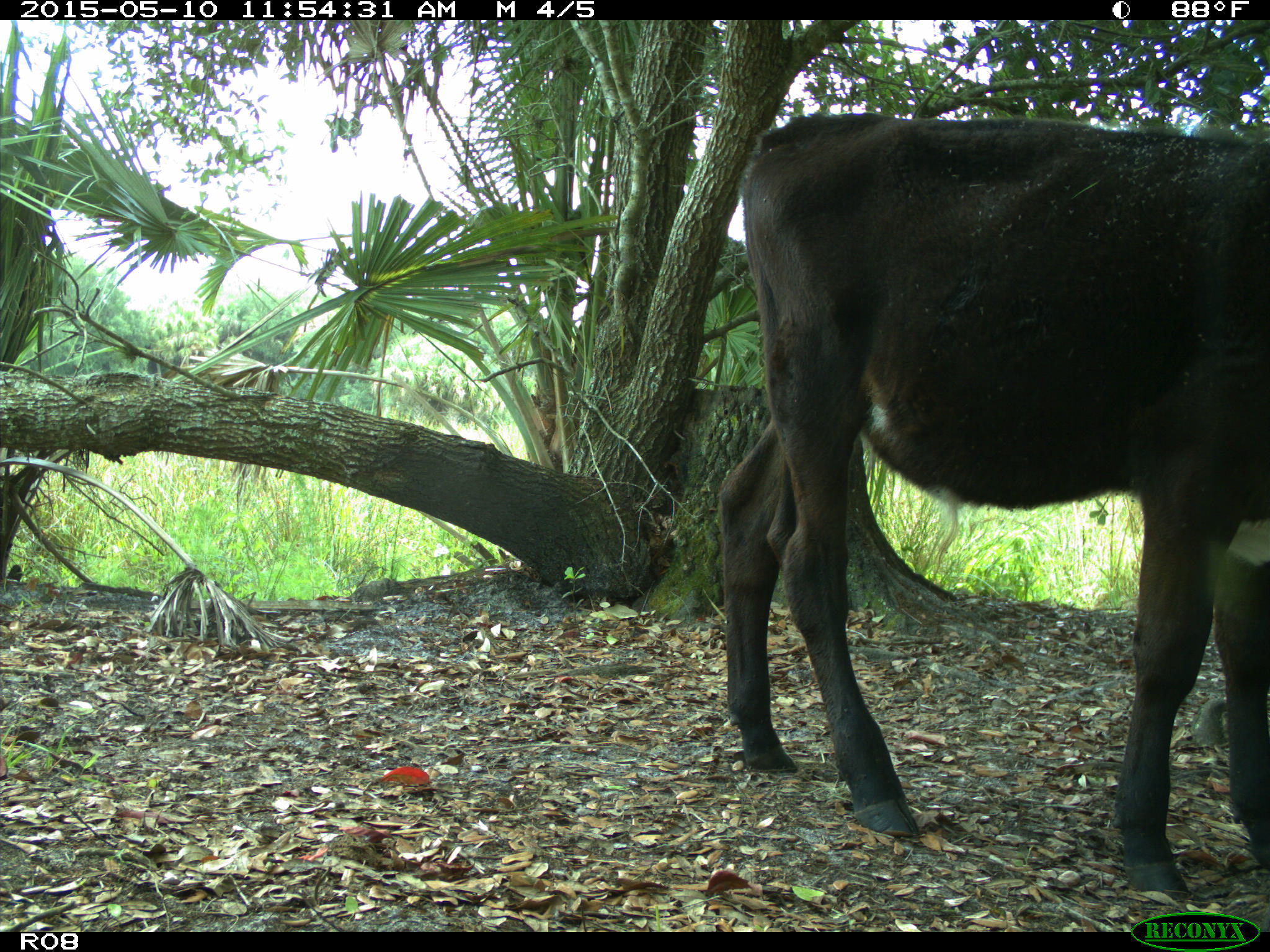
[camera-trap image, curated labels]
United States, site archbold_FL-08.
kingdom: Animalia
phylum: Chordata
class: Mammalia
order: Artiodactyla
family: Bovidae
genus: Bos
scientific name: Bos taurus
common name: domestic cow